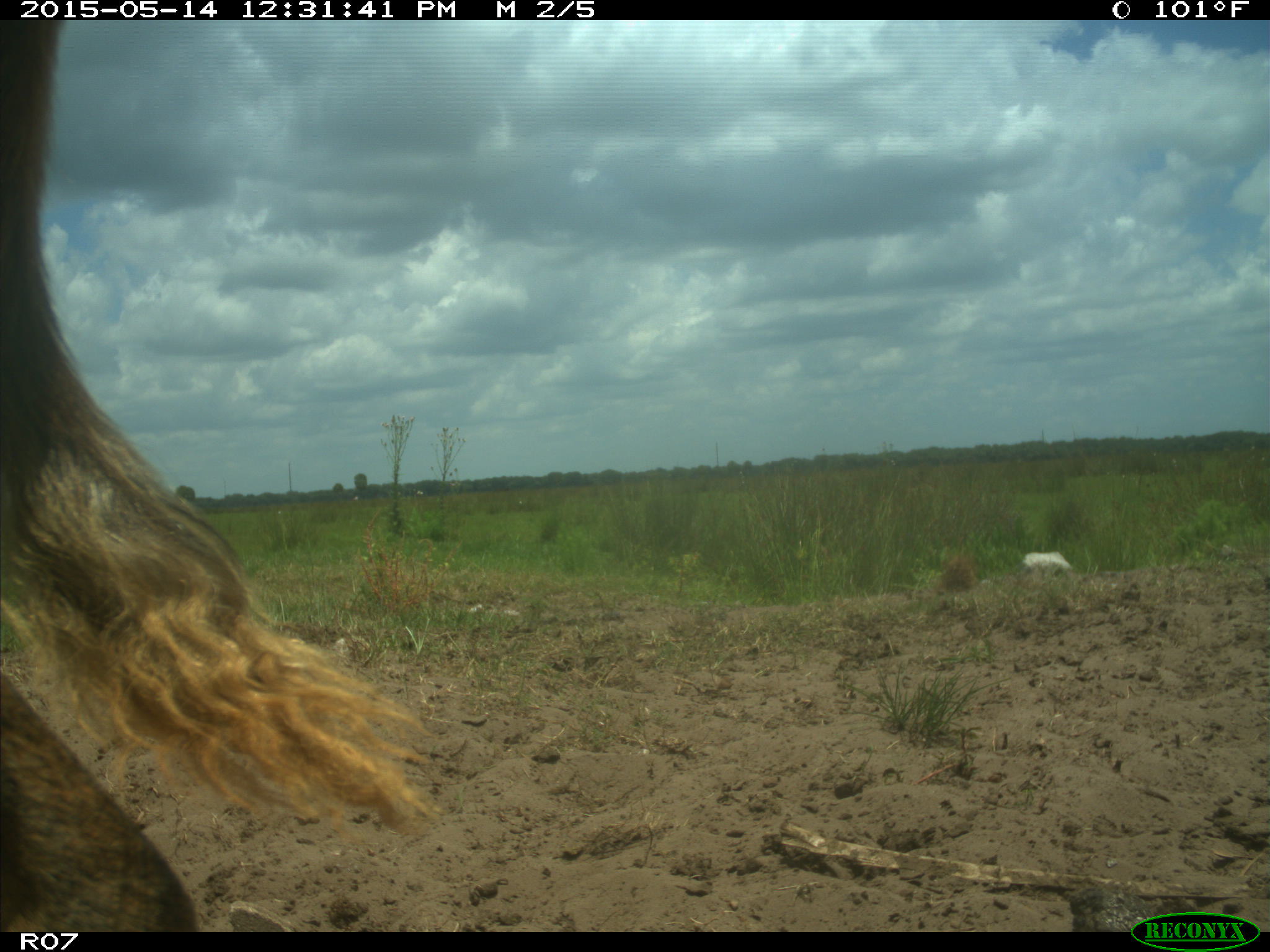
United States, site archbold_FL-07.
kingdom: Animalia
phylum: Chordata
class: Mammalia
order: Artiodactyla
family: Bovidae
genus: Bos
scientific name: Bos taurus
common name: domestic cow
Bos taurus (domestic cow).